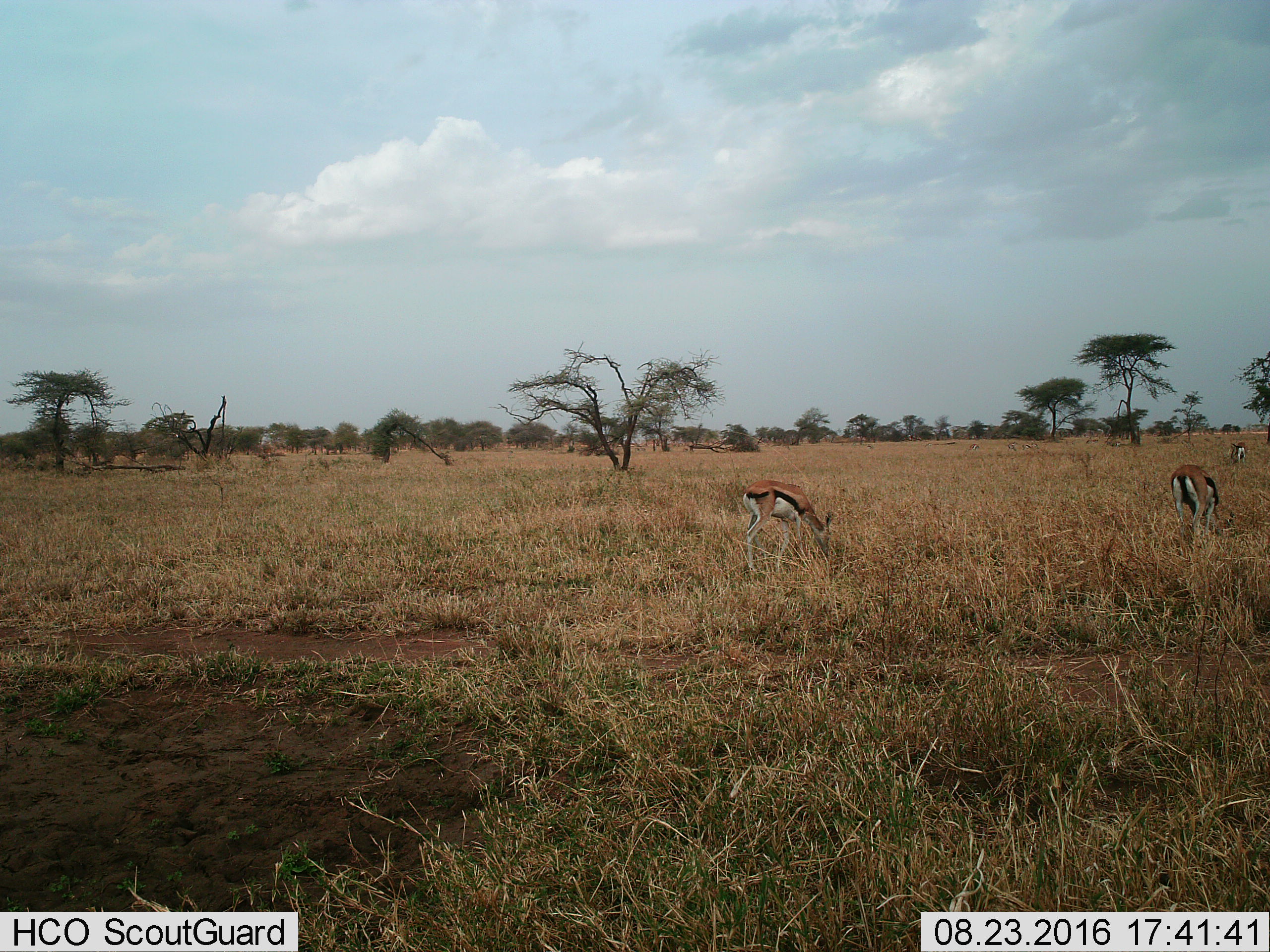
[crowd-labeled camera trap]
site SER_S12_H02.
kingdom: Animalia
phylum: Chordata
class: Mammalia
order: Artiodactyla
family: Bovidae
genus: Eudorcas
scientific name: Eudorcas thomsonii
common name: thomson's gazelle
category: gazellethomsons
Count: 3.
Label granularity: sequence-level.